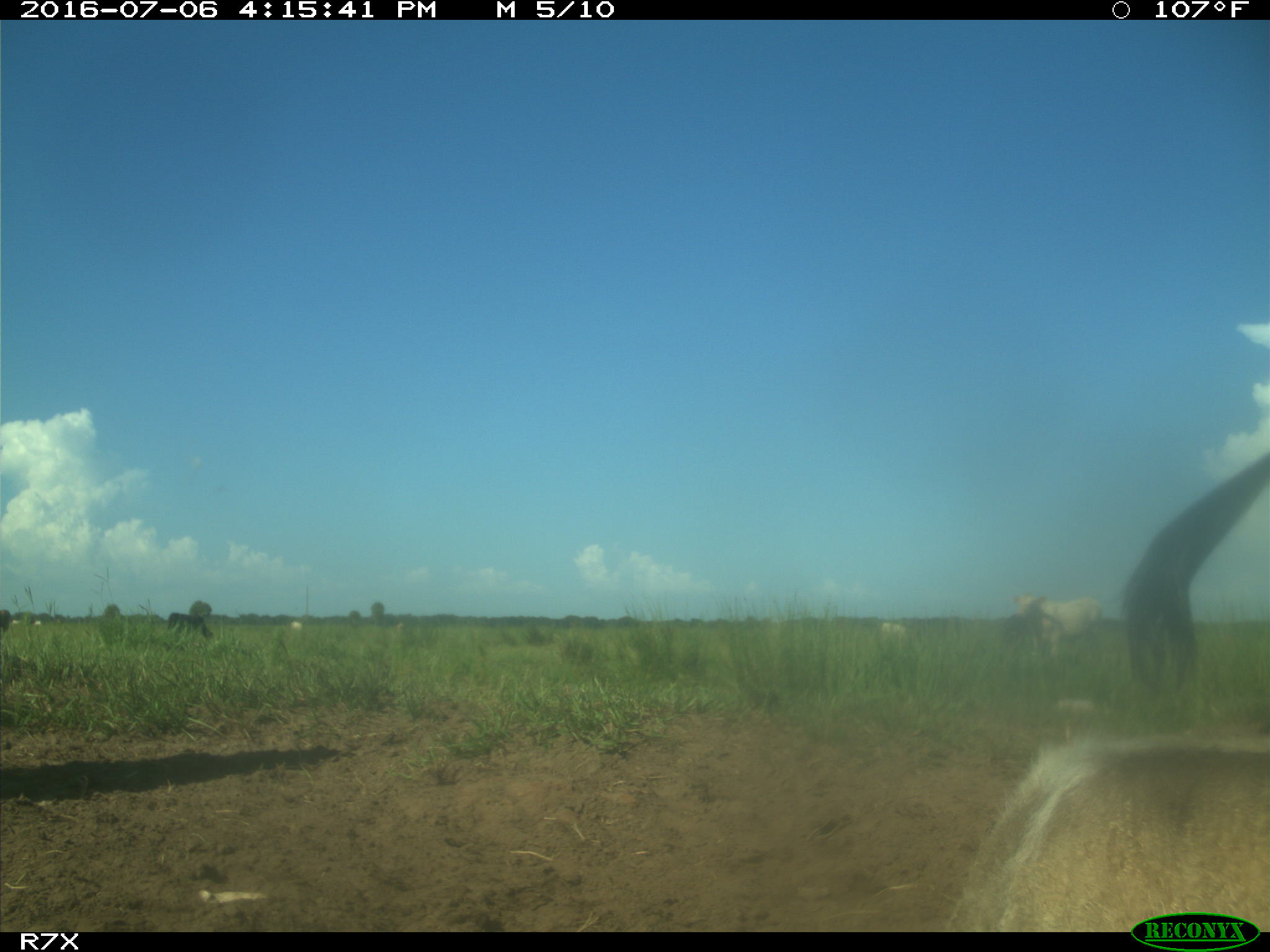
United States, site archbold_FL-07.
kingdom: Animalia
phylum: Chordata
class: Mammalia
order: Artiodactyla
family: Bovidae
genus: Bos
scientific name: Bos taurus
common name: domestic cow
Bos taurus (domestic cow).